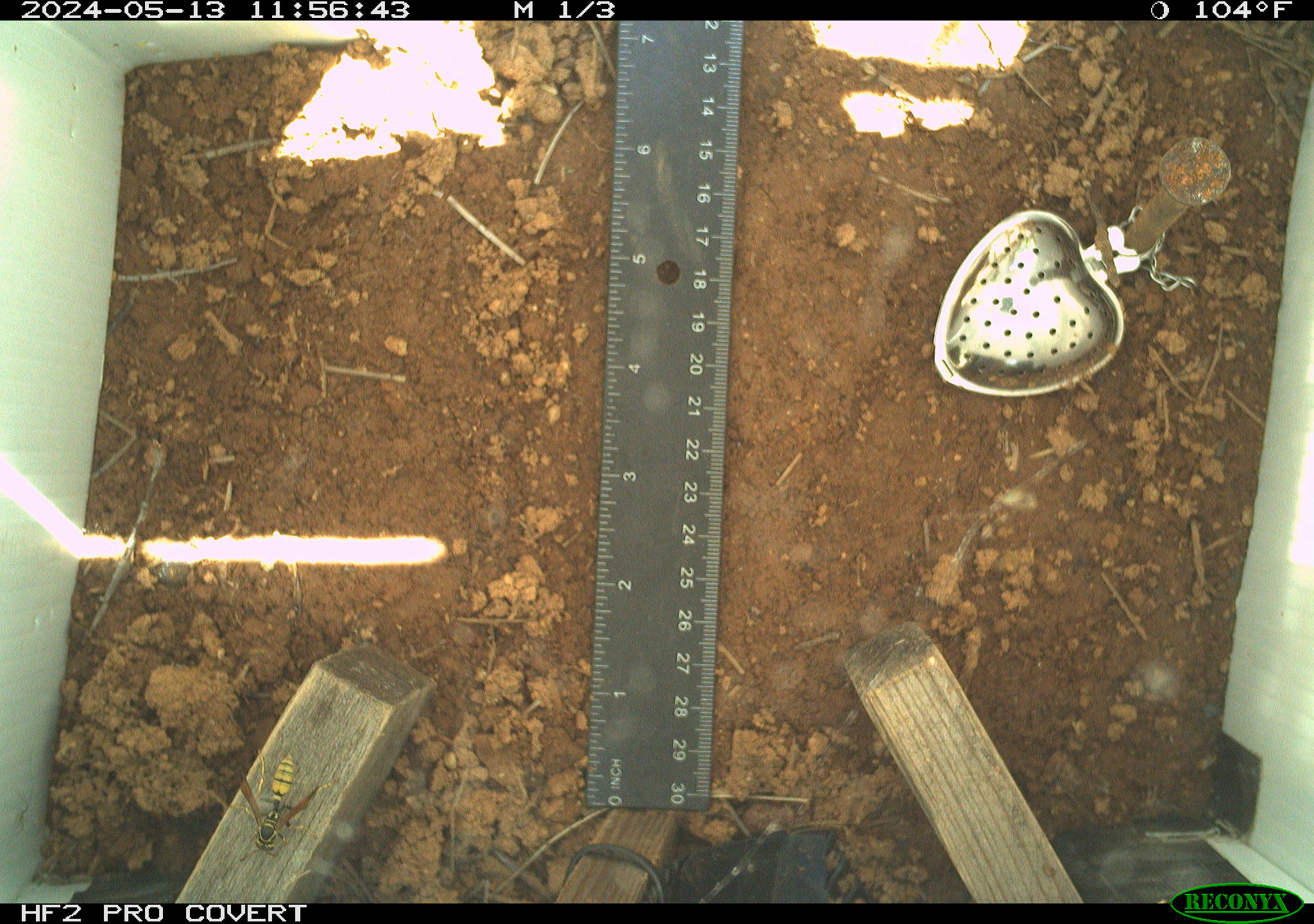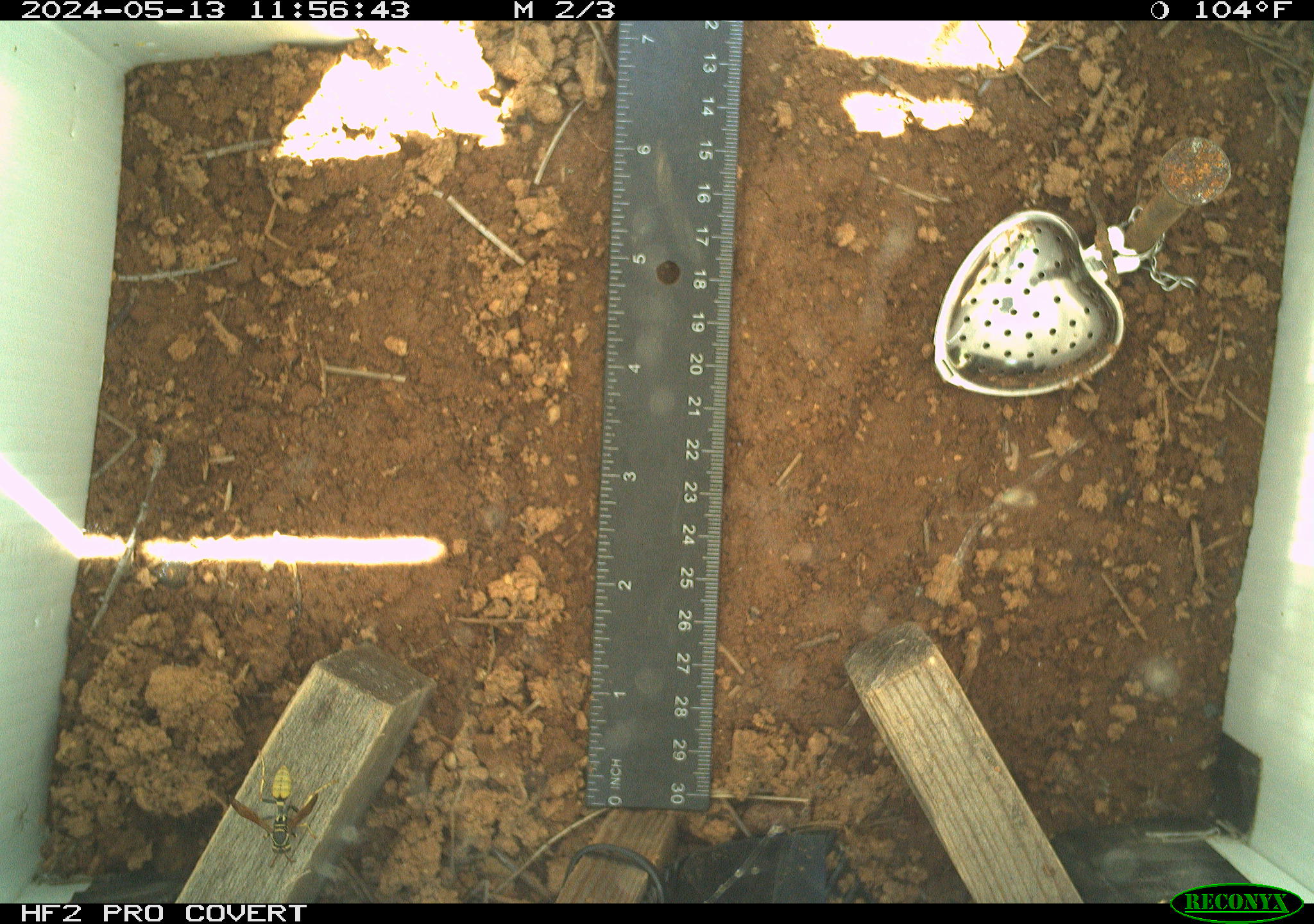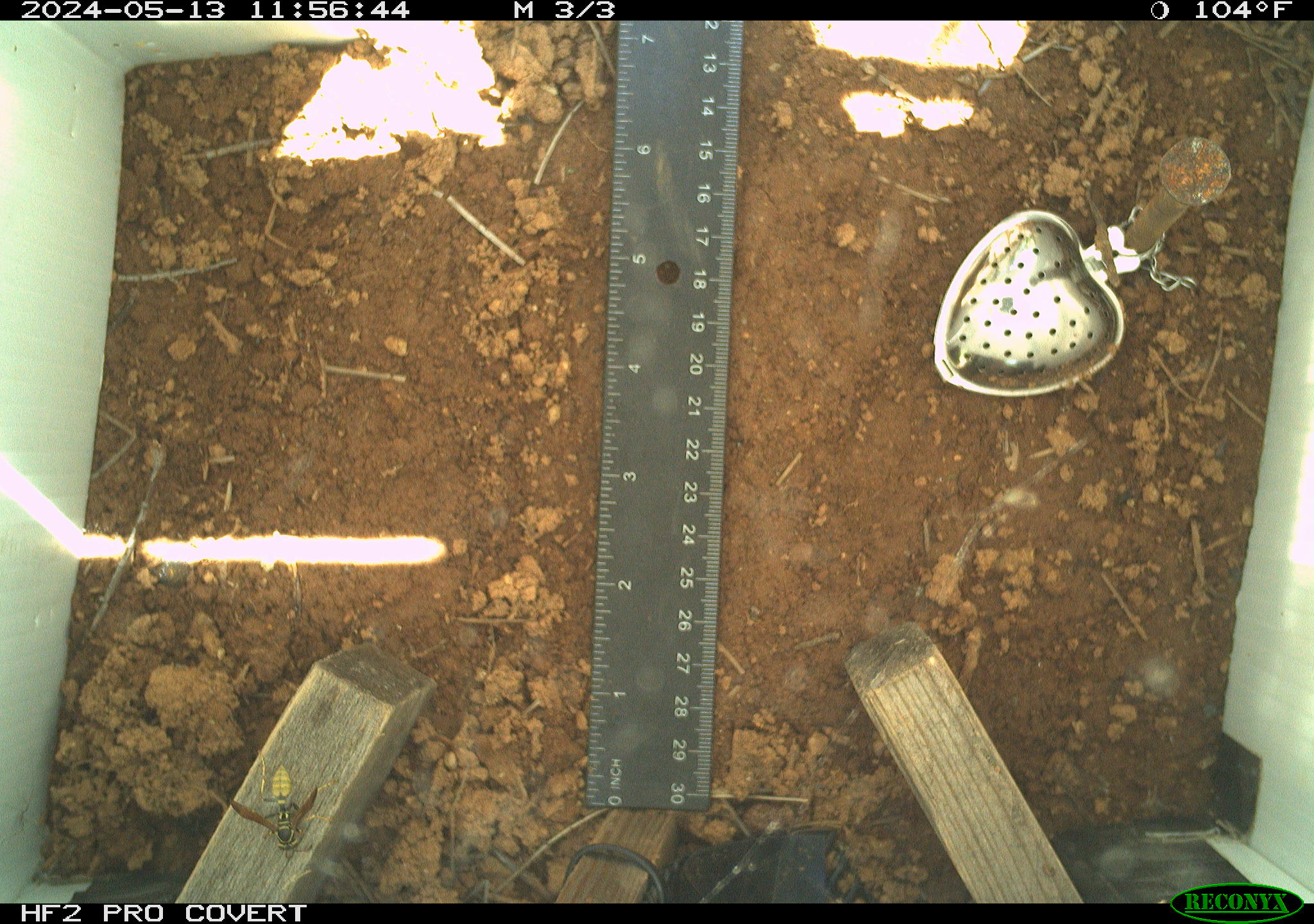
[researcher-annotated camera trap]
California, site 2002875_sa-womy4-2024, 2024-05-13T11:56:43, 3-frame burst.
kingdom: Animalia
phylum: Arthropoda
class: Insecta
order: Hymenoptera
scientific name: Hymenoptera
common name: ants, bees, wasps, and sawflies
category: hymenoptera order